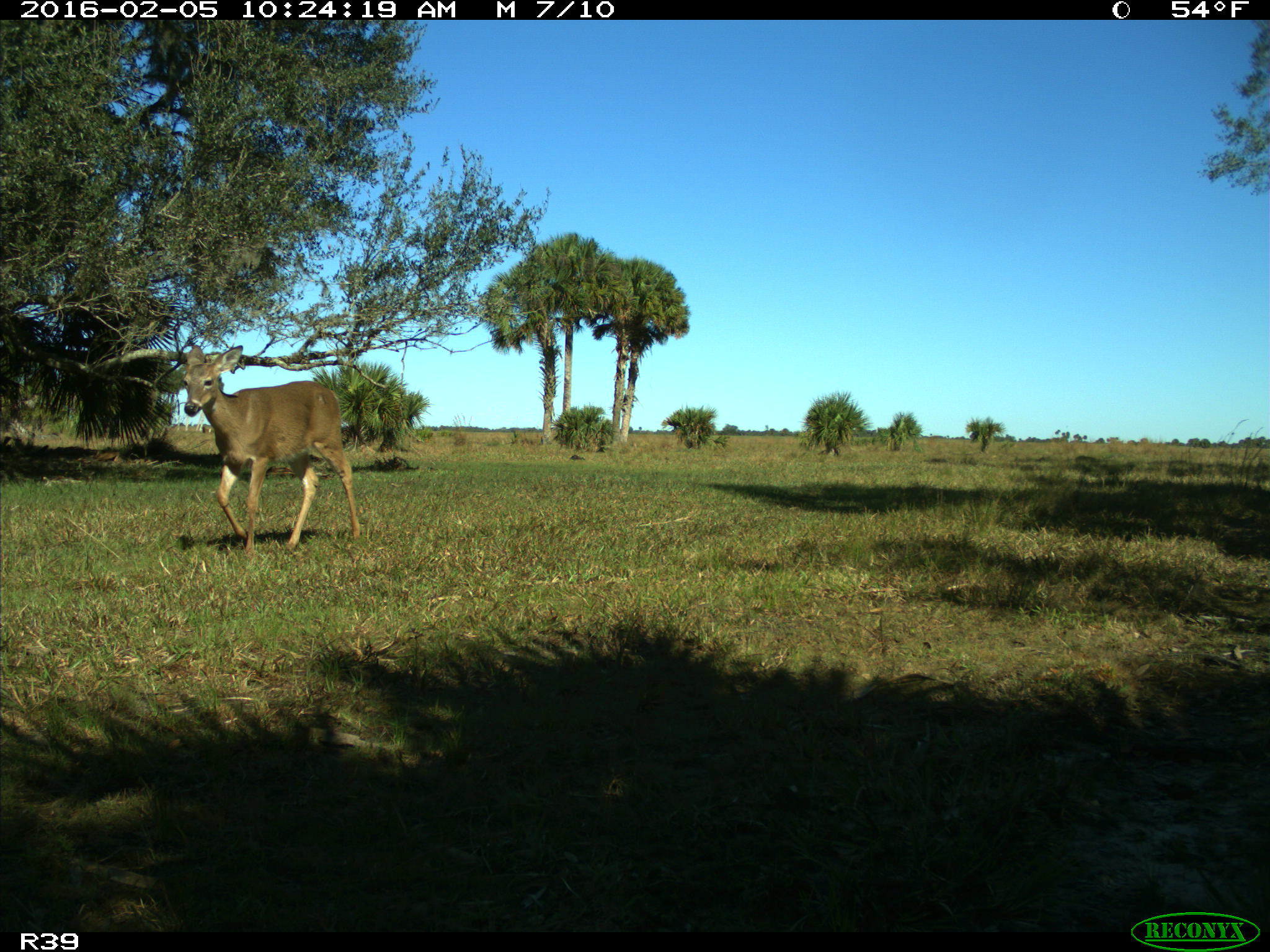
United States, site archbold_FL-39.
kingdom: Animalia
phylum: Chordata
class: Mammalia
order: Artiodactyla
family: Cervidae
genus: Odocoileus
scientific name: Odocoileus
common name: deer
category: unidentified deer